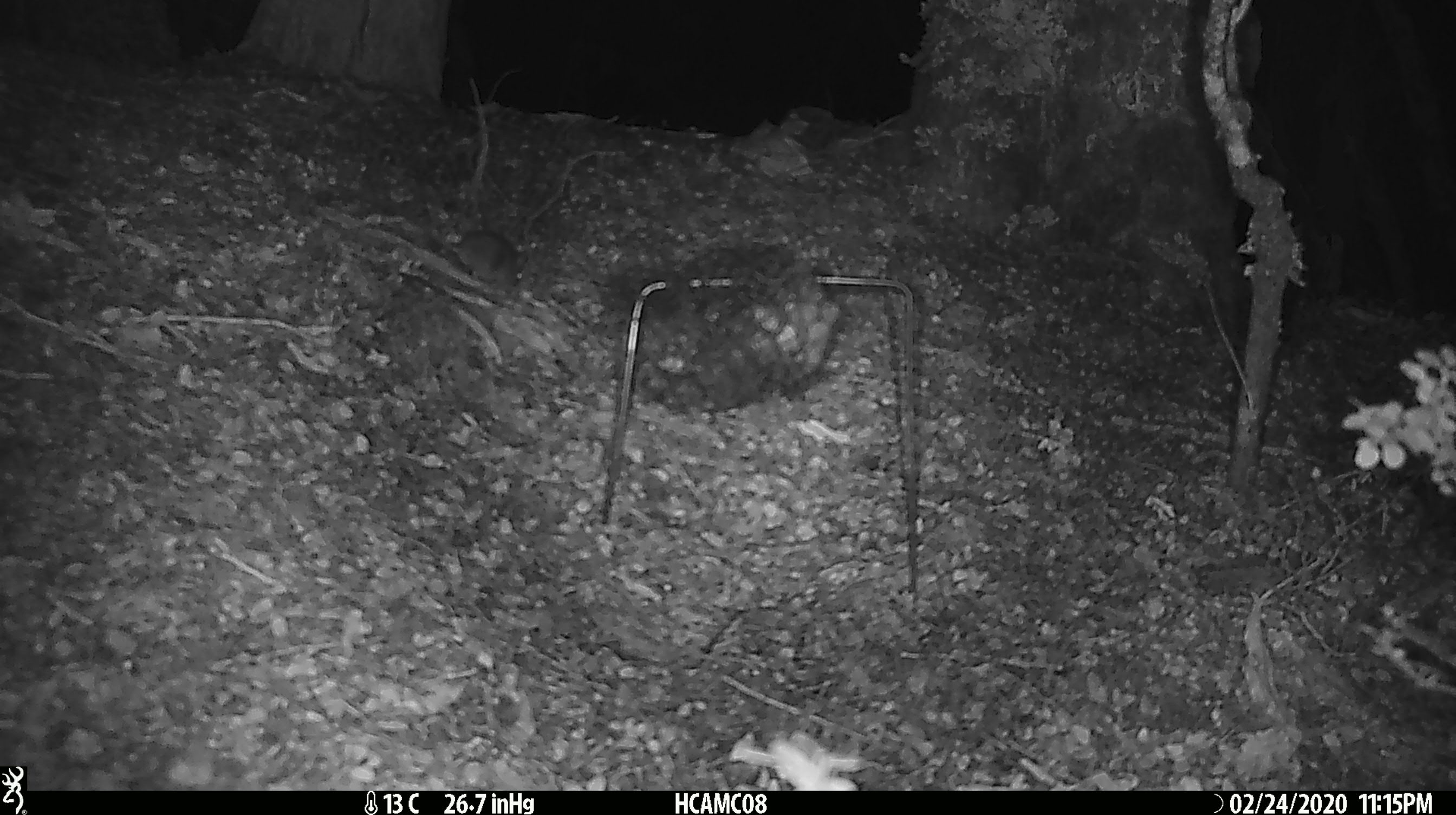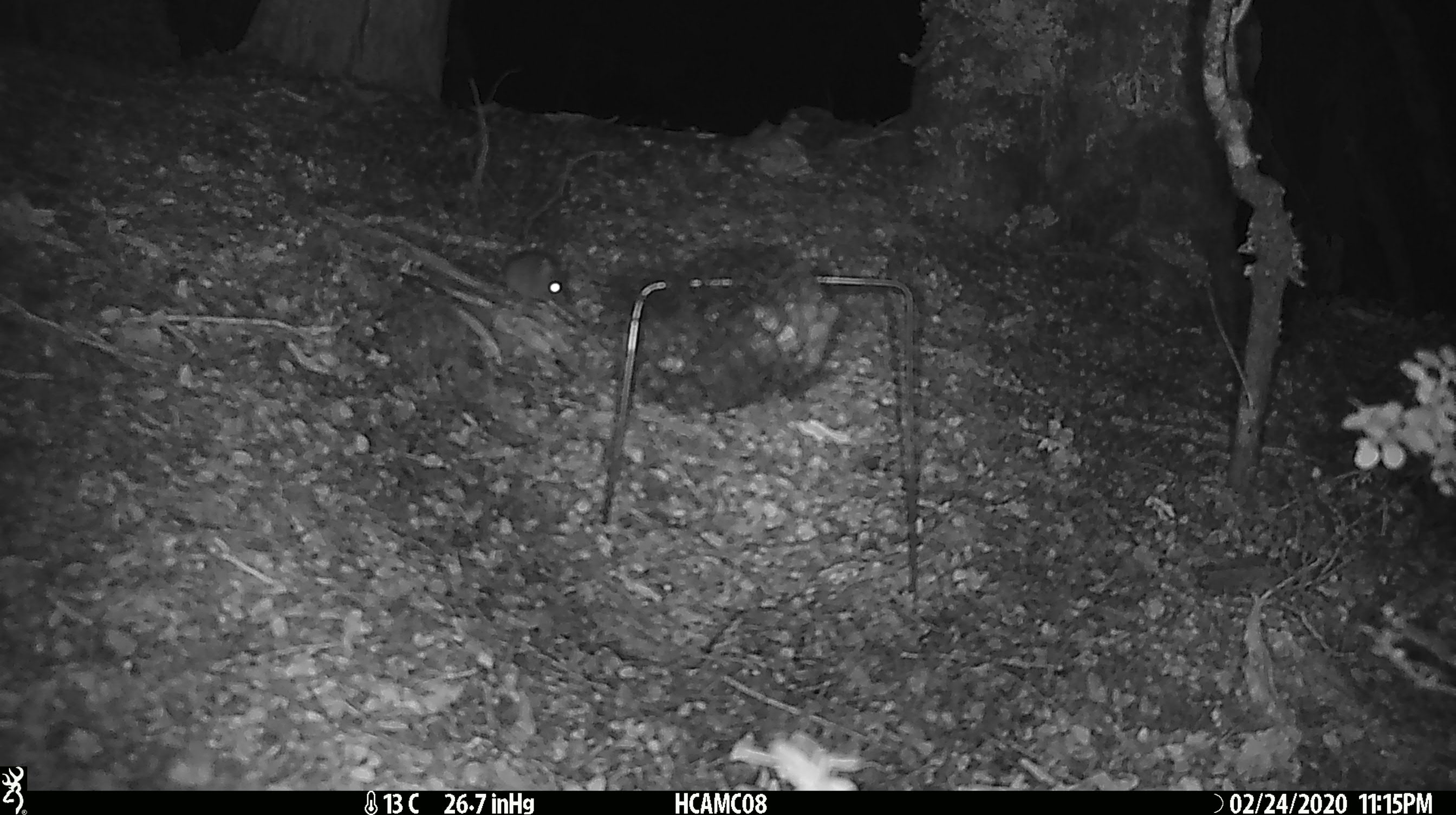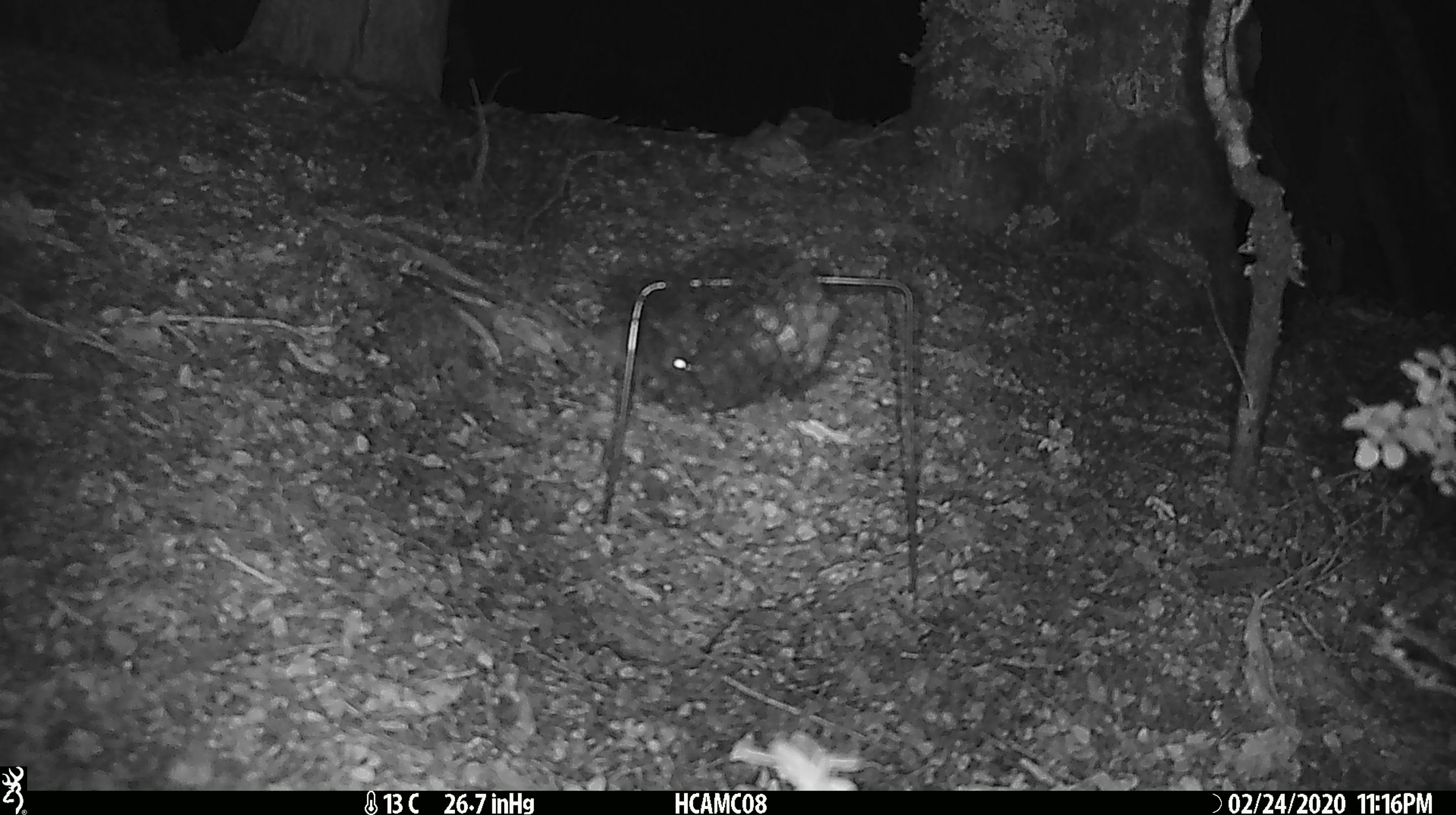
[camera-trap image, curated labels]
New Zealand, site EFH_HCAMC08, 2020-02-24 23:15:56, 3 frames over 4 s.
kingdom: Animalia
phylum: Chordata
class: Mammalia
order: Rodentia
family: Muridae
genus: Mus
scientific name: Mus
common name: mouse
Mouse (Mus).